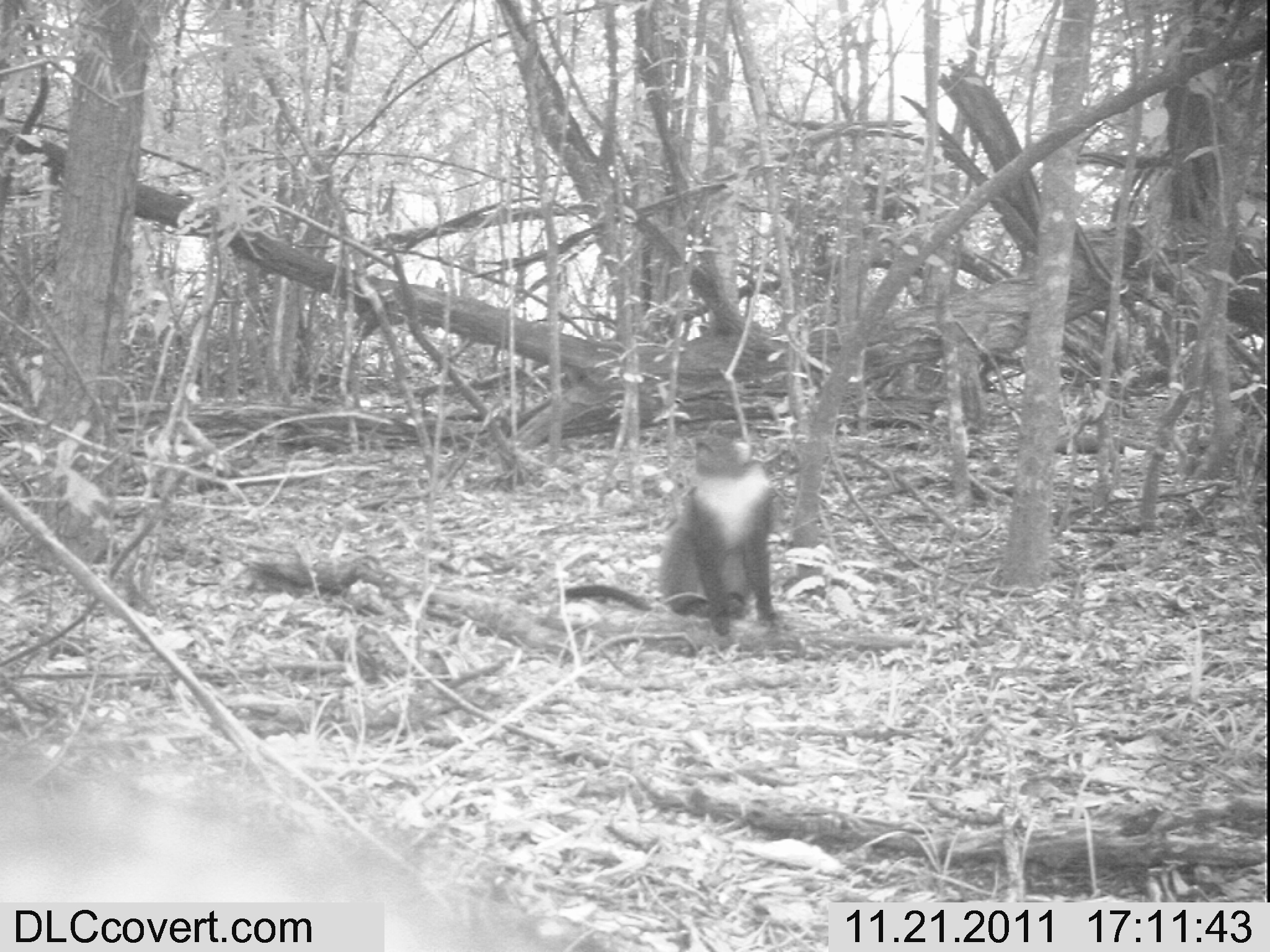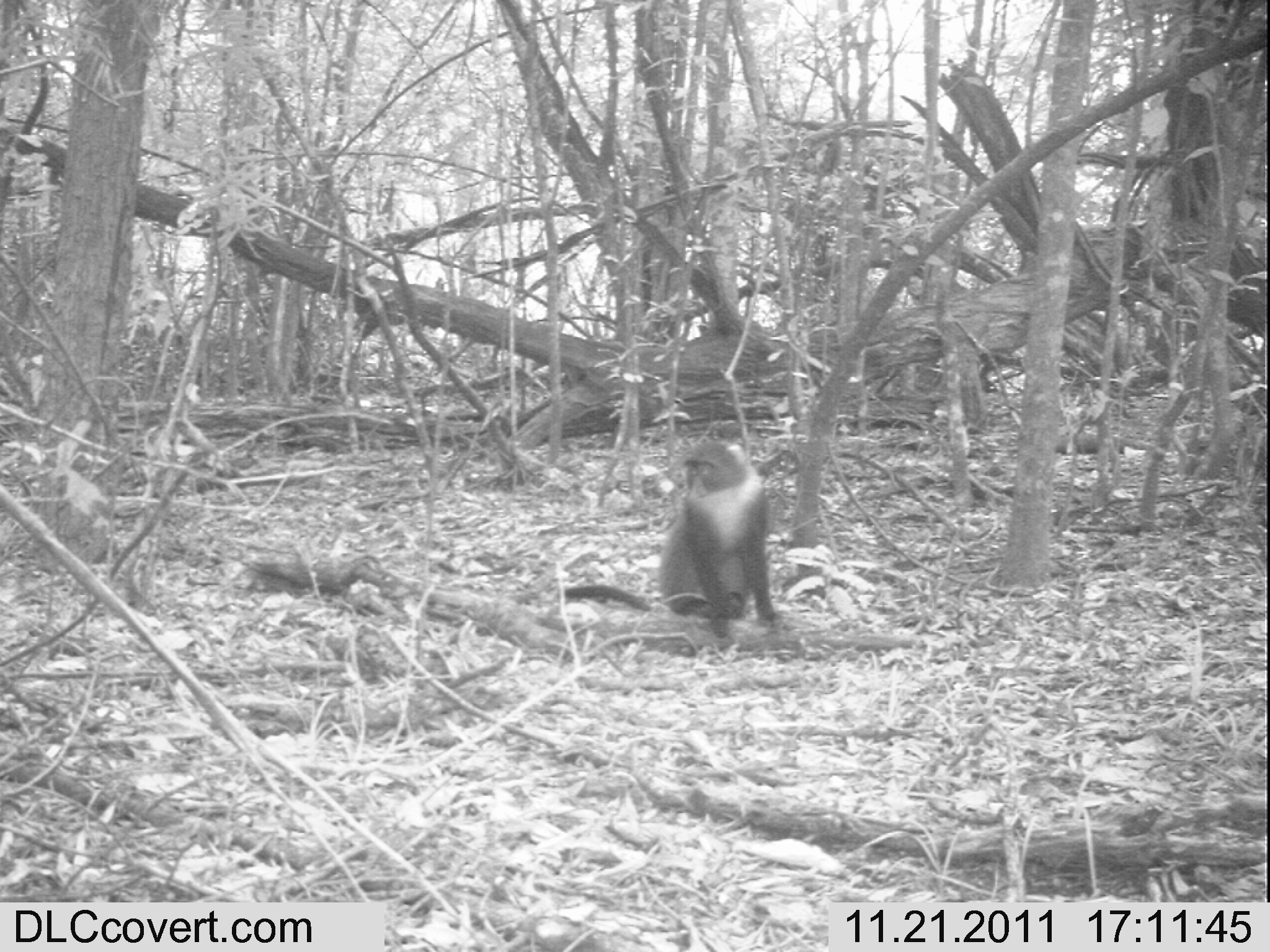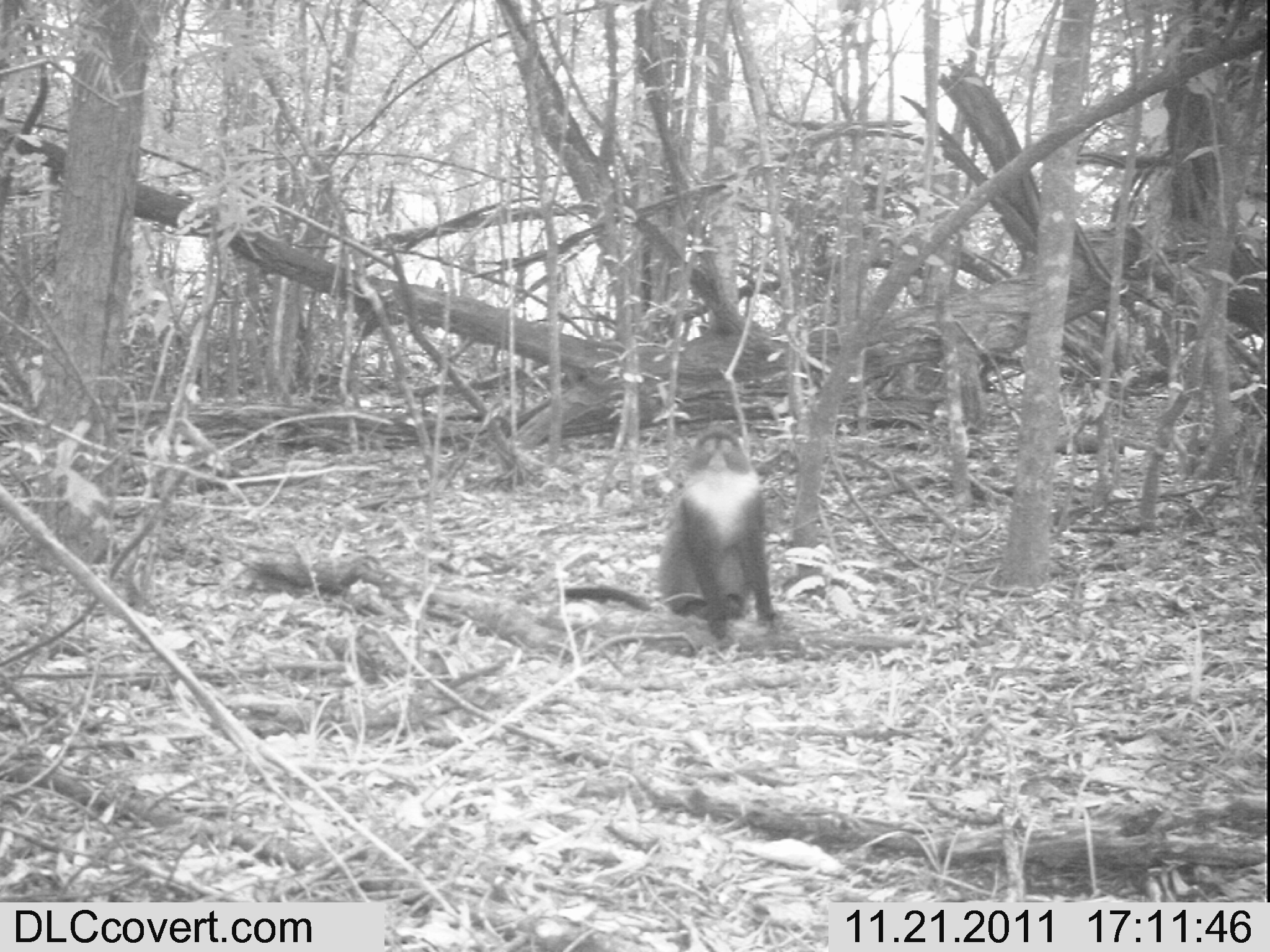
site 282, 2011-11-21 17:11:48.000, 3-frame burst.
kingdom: Animalia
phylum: Chordata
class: Mammalia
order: Primates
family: Cercopithecidae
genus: Cercopithecus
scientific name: Cercopithecus erythrogaster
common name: sykes  monkey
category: cercopithecus albogularis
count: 1